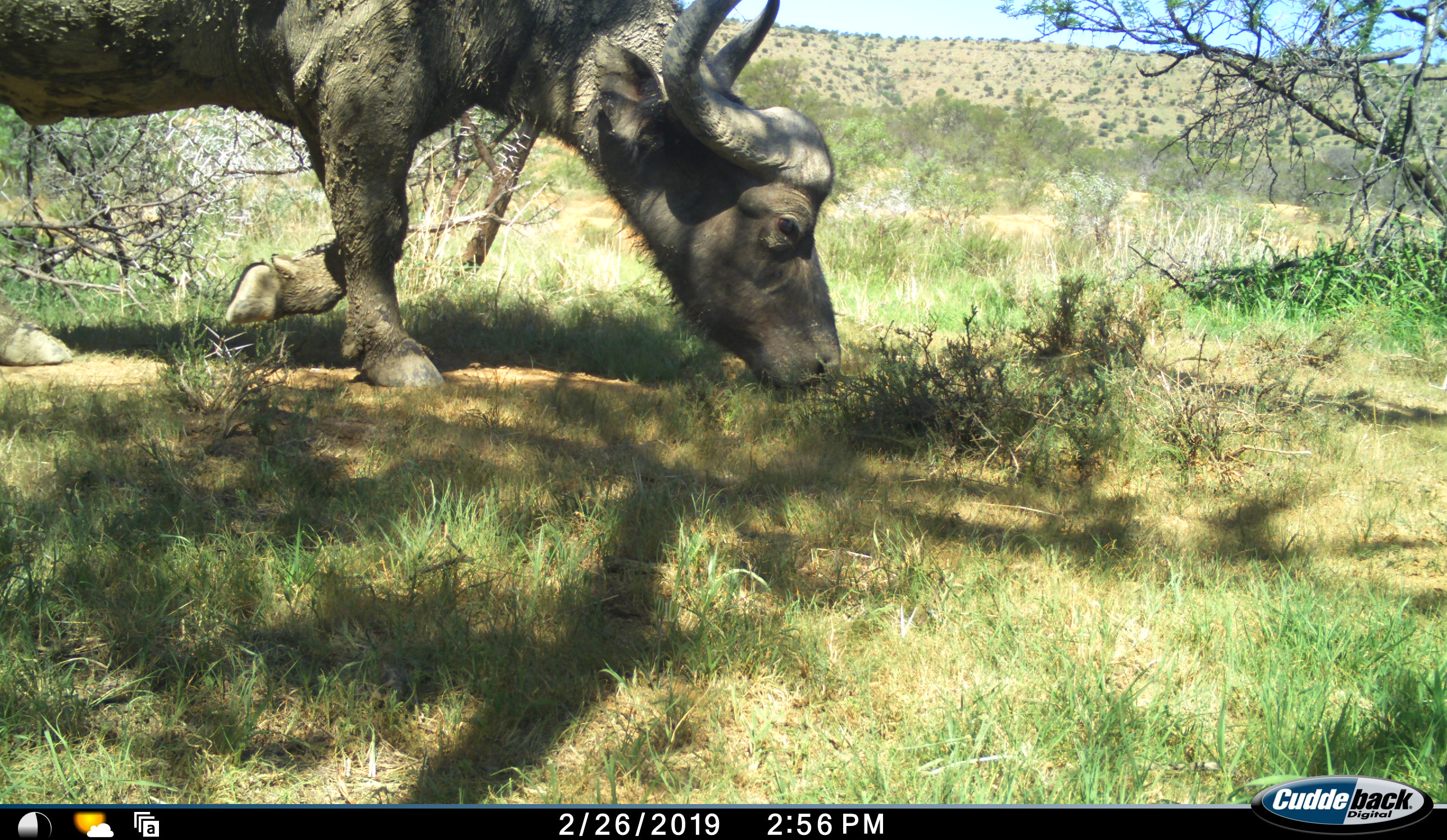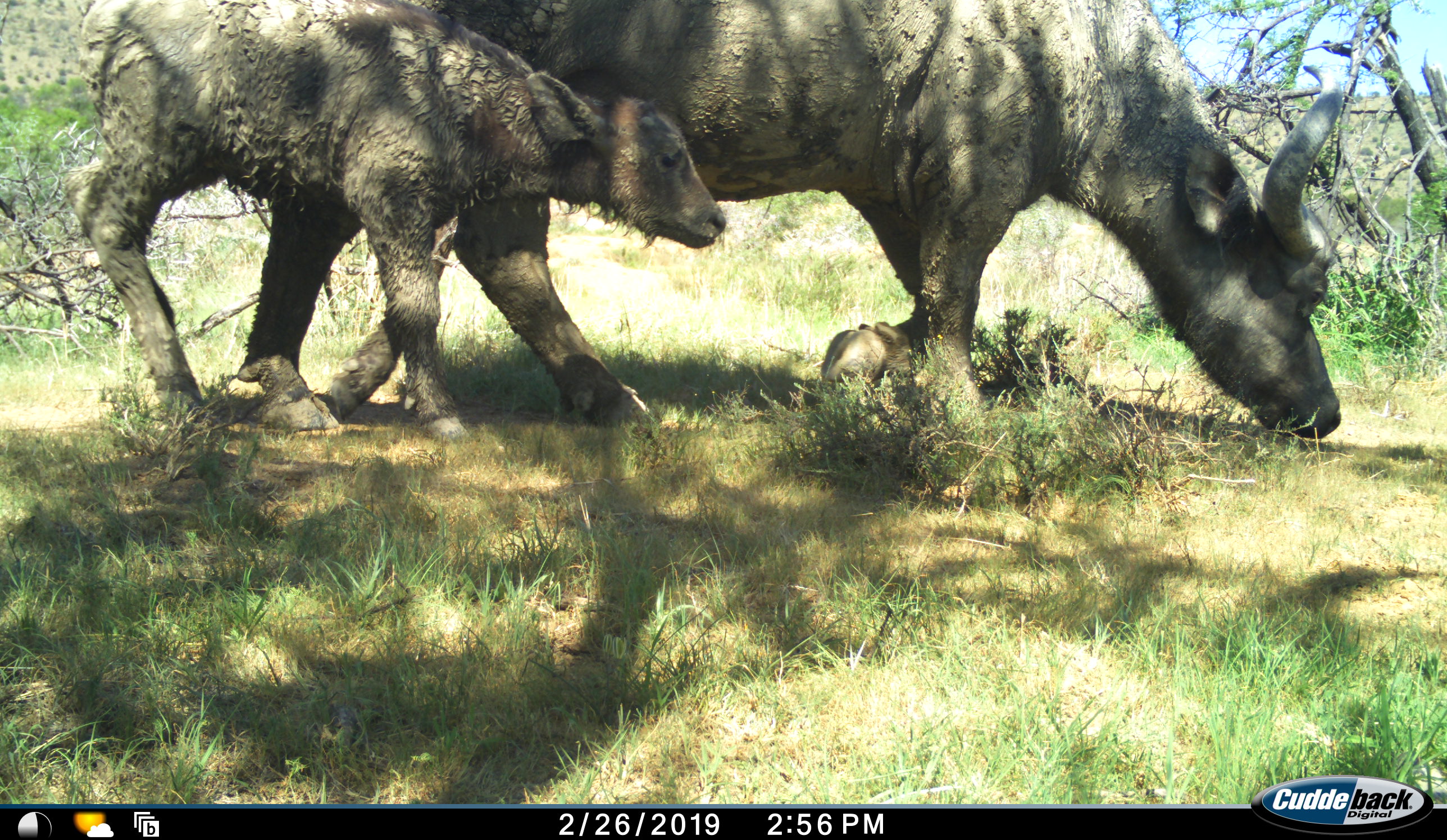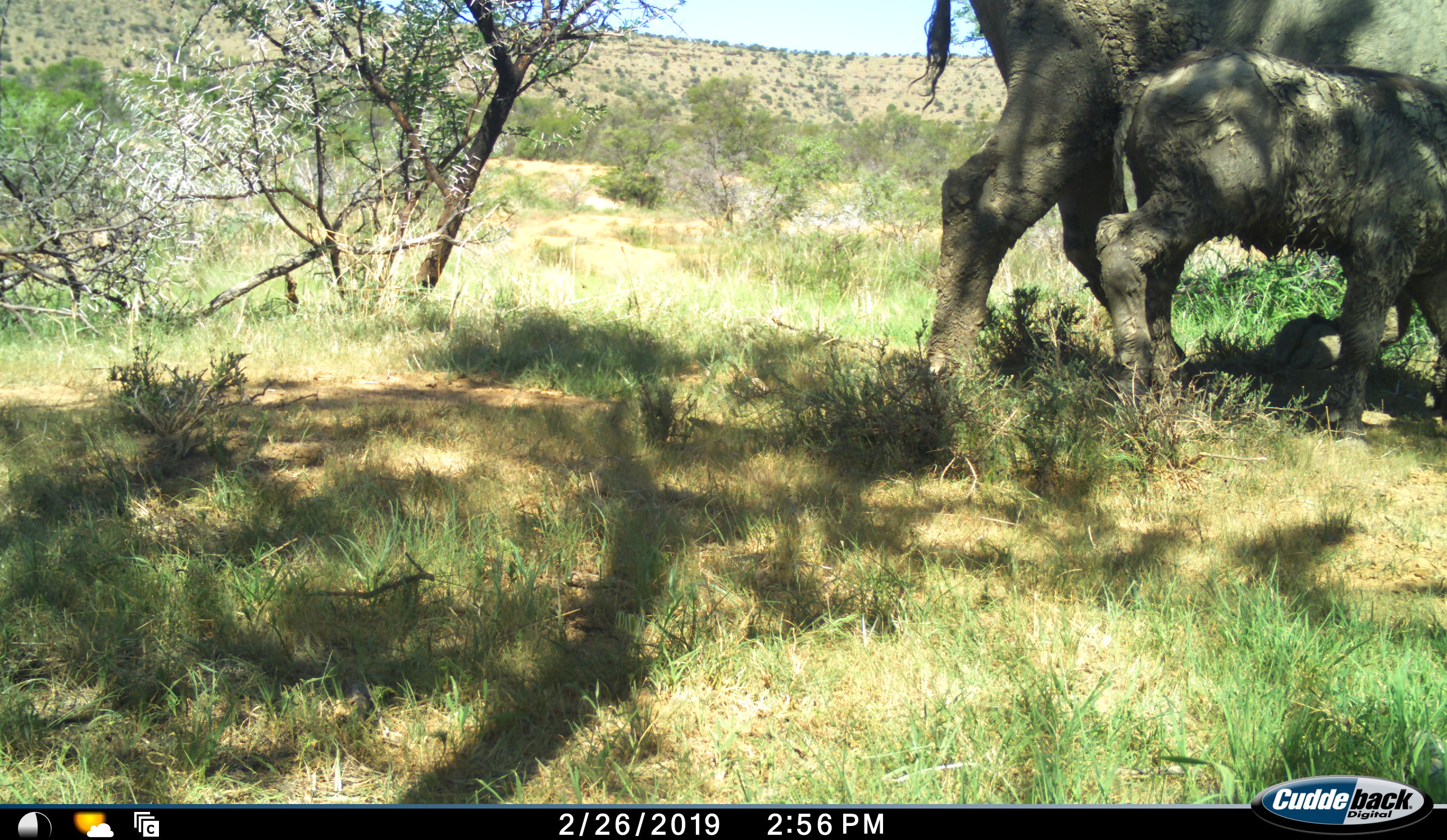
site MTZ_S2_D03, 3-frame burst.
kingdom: Animalia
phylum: Chordata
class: Mammalia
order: Artiodactyla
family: Bovidae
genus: Syncerus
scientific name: Syncerus caffer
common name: african buffalo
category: buffalo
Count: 2.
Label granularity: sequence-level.